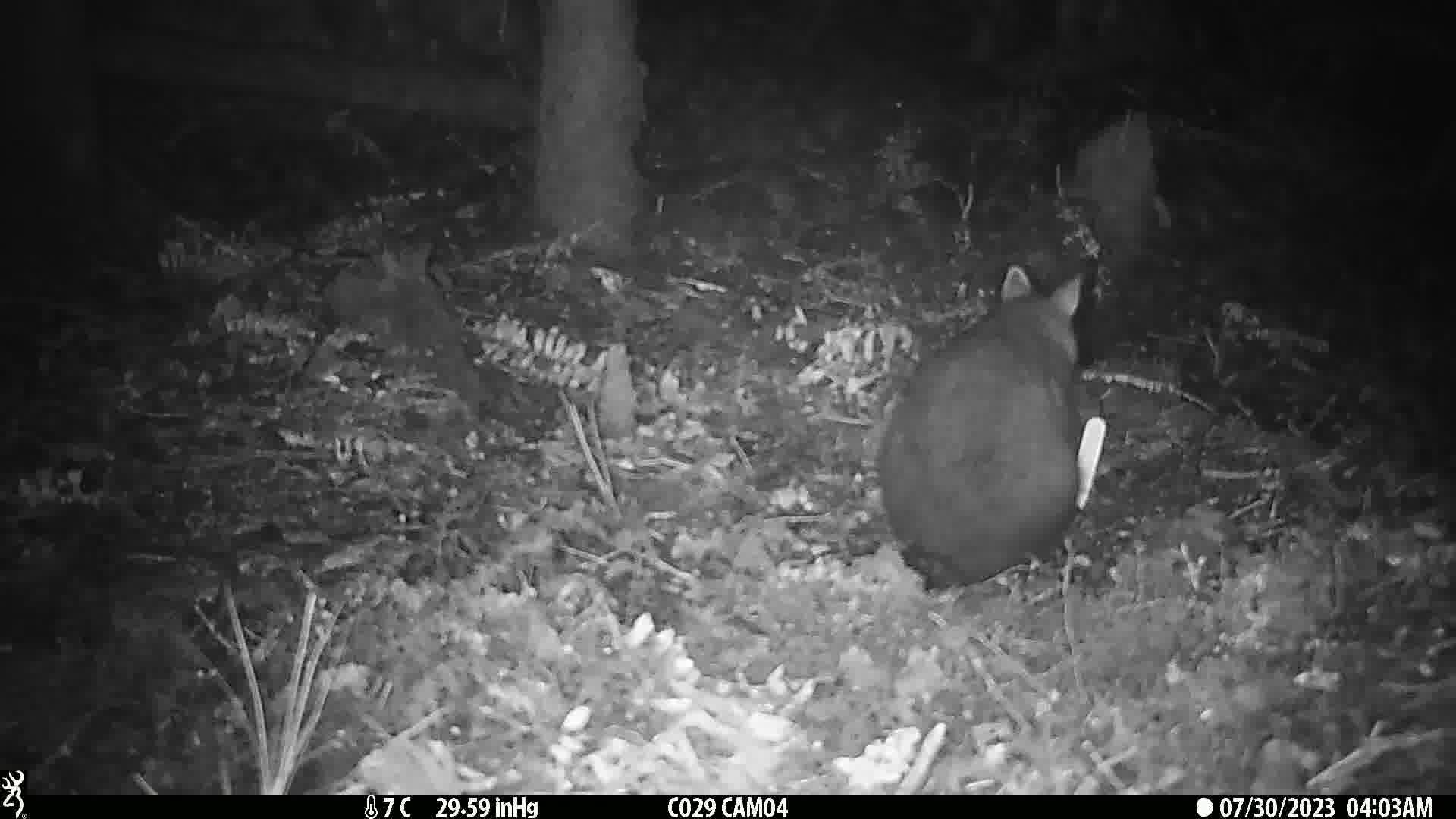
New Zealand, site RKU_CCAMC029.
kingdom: Animalia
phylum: Chordata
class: Mammalia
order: Diprotodontia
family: Phalangeridae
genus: Trichosurus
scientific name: Trichosurus vulpecula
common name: common brushtail possum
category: possum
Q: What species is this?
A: Possum (common brushtail possum) (Trichosurus vulpecula).